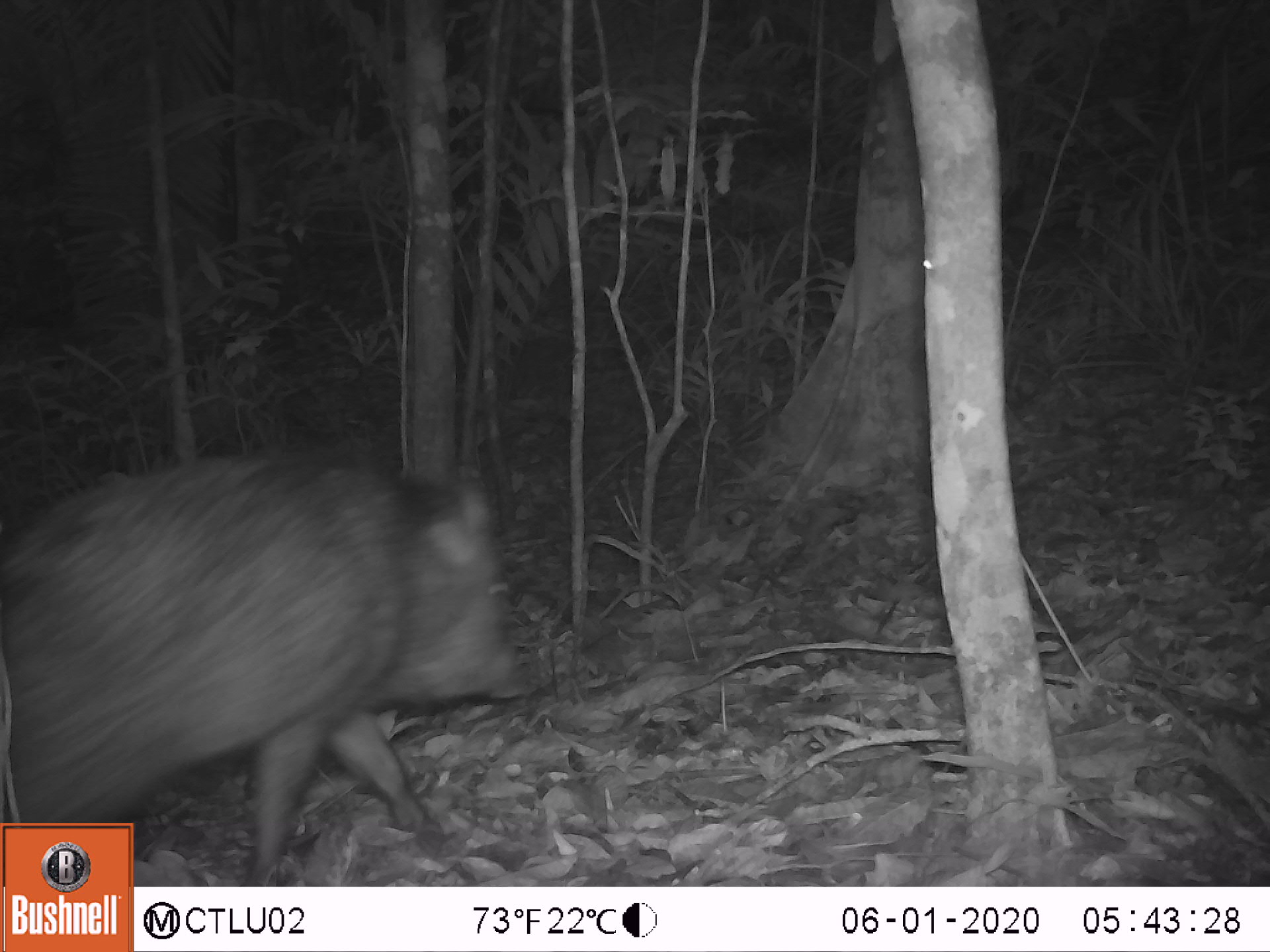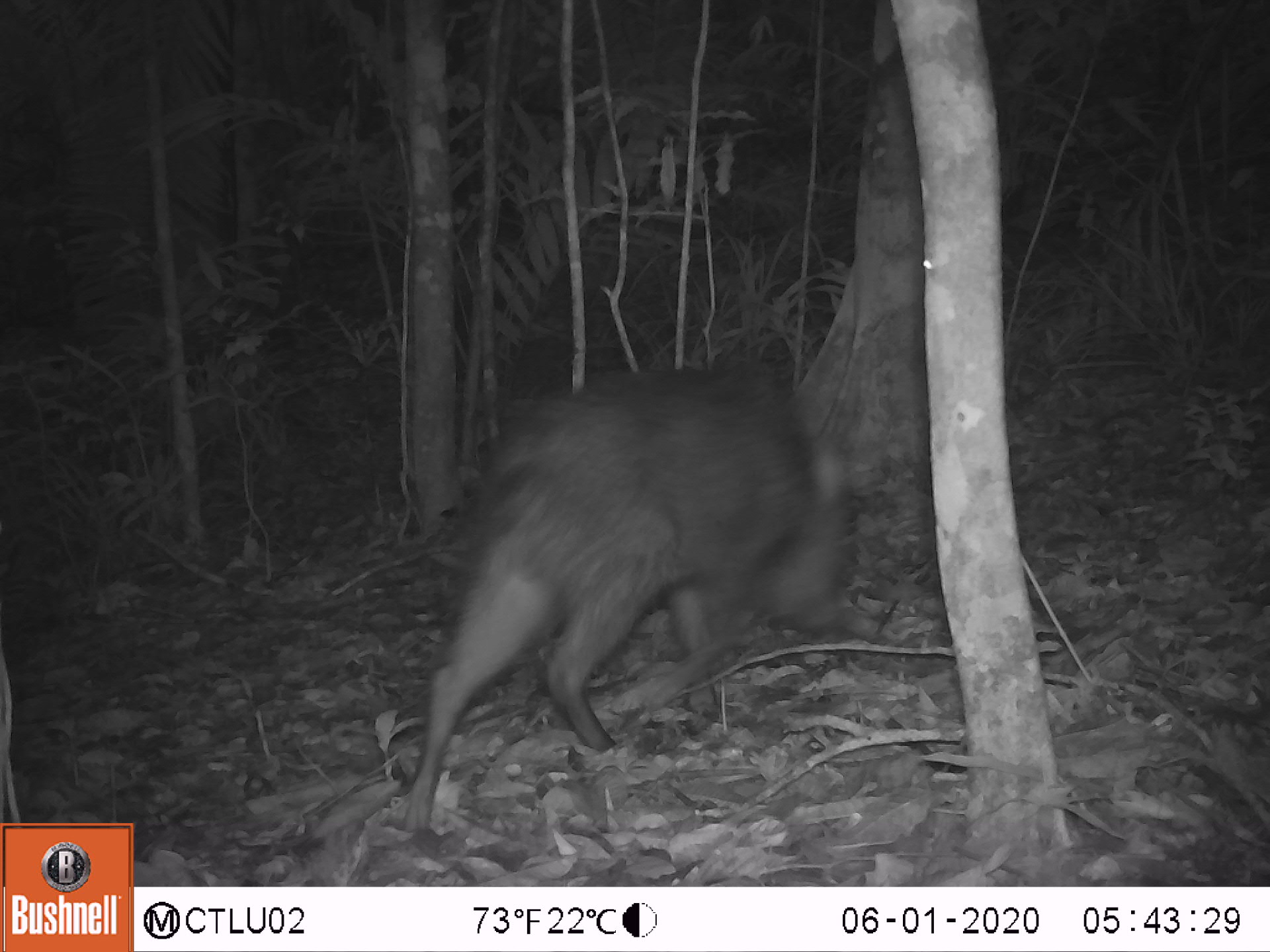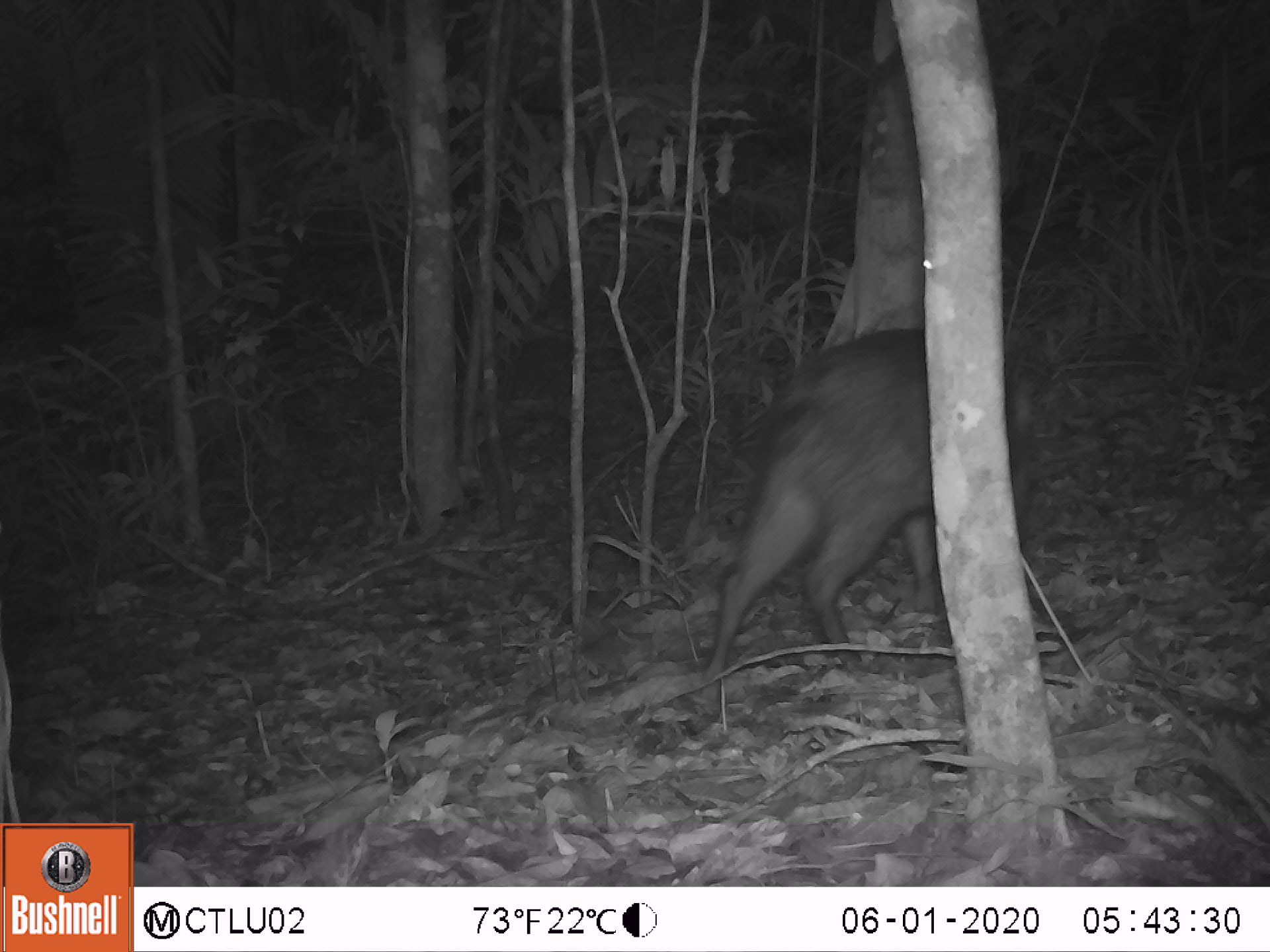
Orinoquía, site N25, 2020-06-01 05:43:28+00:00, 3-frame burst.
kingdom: Animalia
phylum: Chordata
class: Mammalia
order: Artiodactyla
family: Tayassuidae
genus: Pecari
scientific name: Pecari tajacu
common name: collared peccary